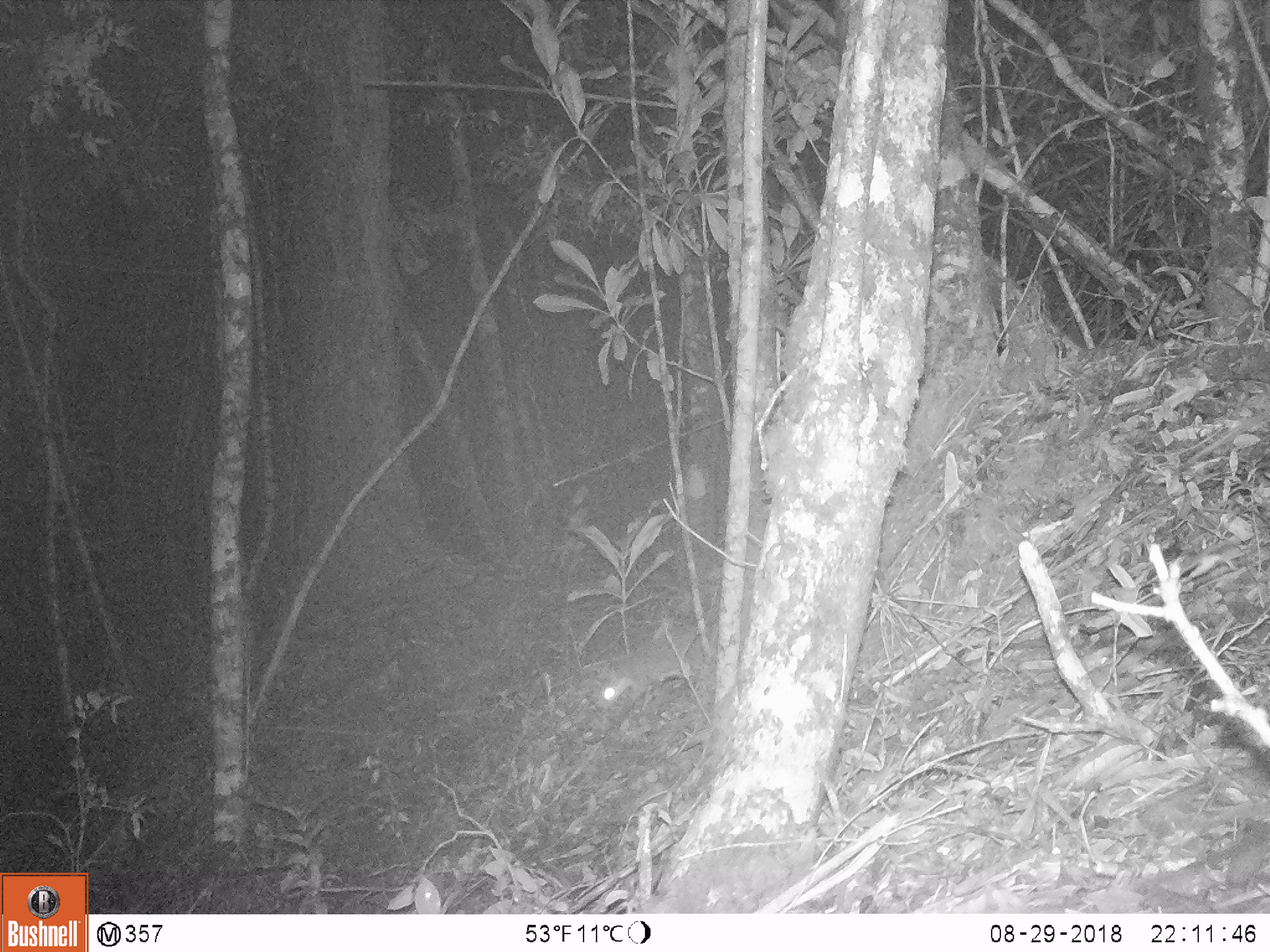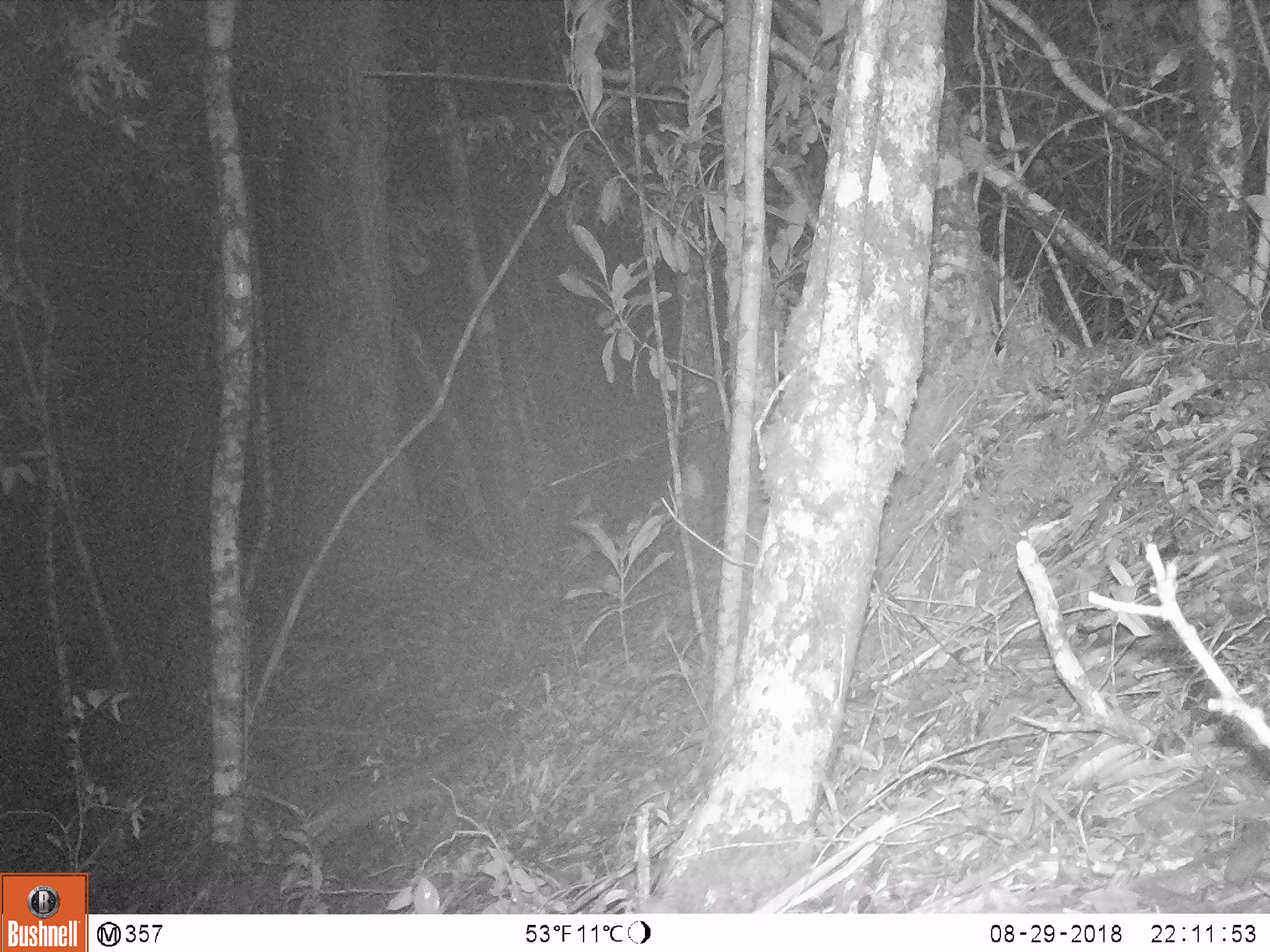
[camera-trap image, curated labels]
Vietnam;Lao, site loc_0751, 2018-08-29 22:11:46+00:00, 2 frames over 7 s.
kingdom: Animalia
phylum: Chordata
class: Mammalia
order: Carnivora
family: Mustelidae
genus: Melogale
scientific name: Melogale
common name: ferret badger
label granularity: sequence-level